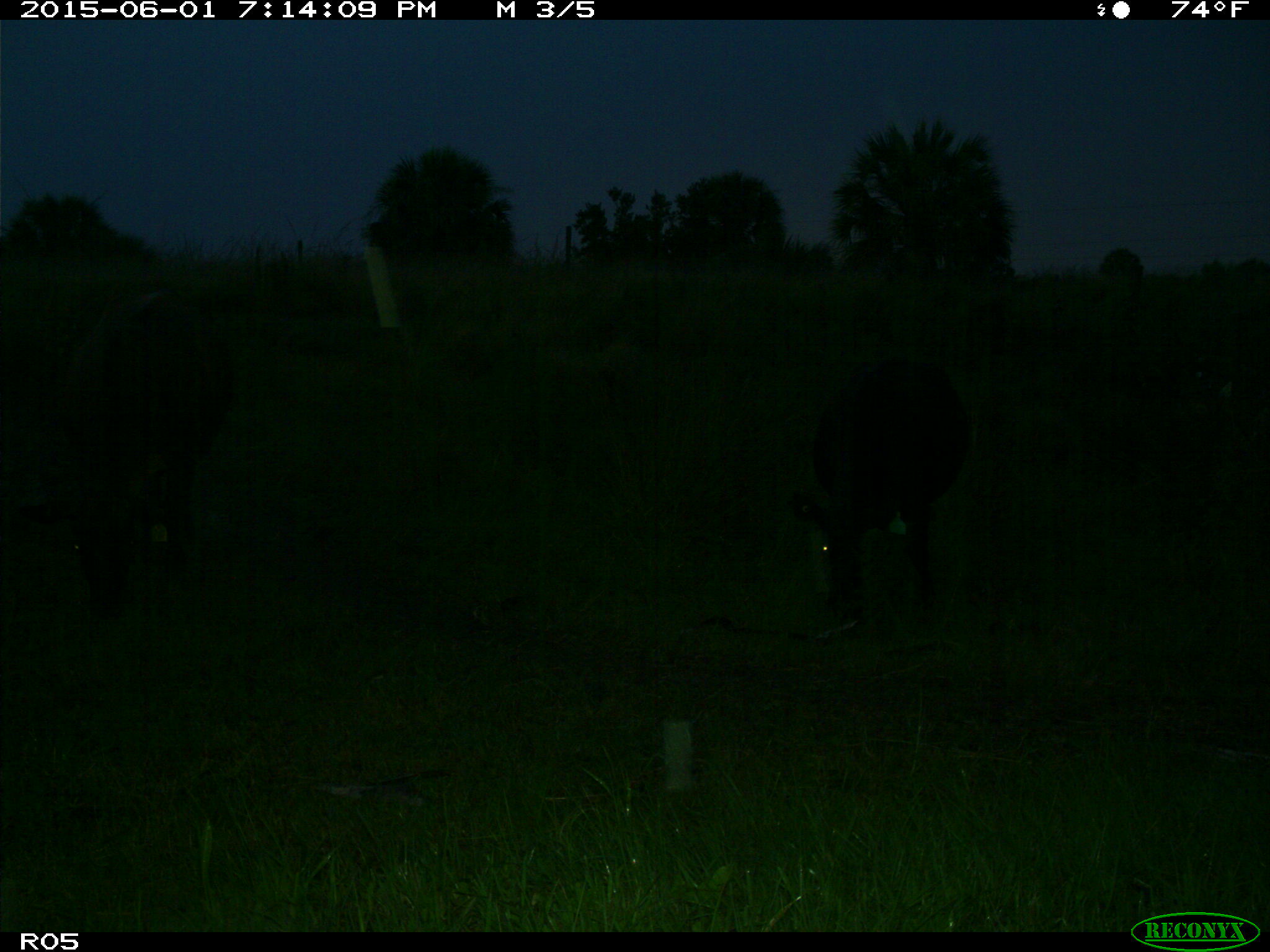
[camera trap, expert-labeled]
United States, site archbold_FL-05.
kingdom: Animalia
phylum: Chordata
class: Mammalia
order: Artiodactyla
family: Bovidae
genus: Bos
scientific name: Bos taurus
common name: domestic cow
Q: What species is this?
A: Bos taurus (domestic cow).